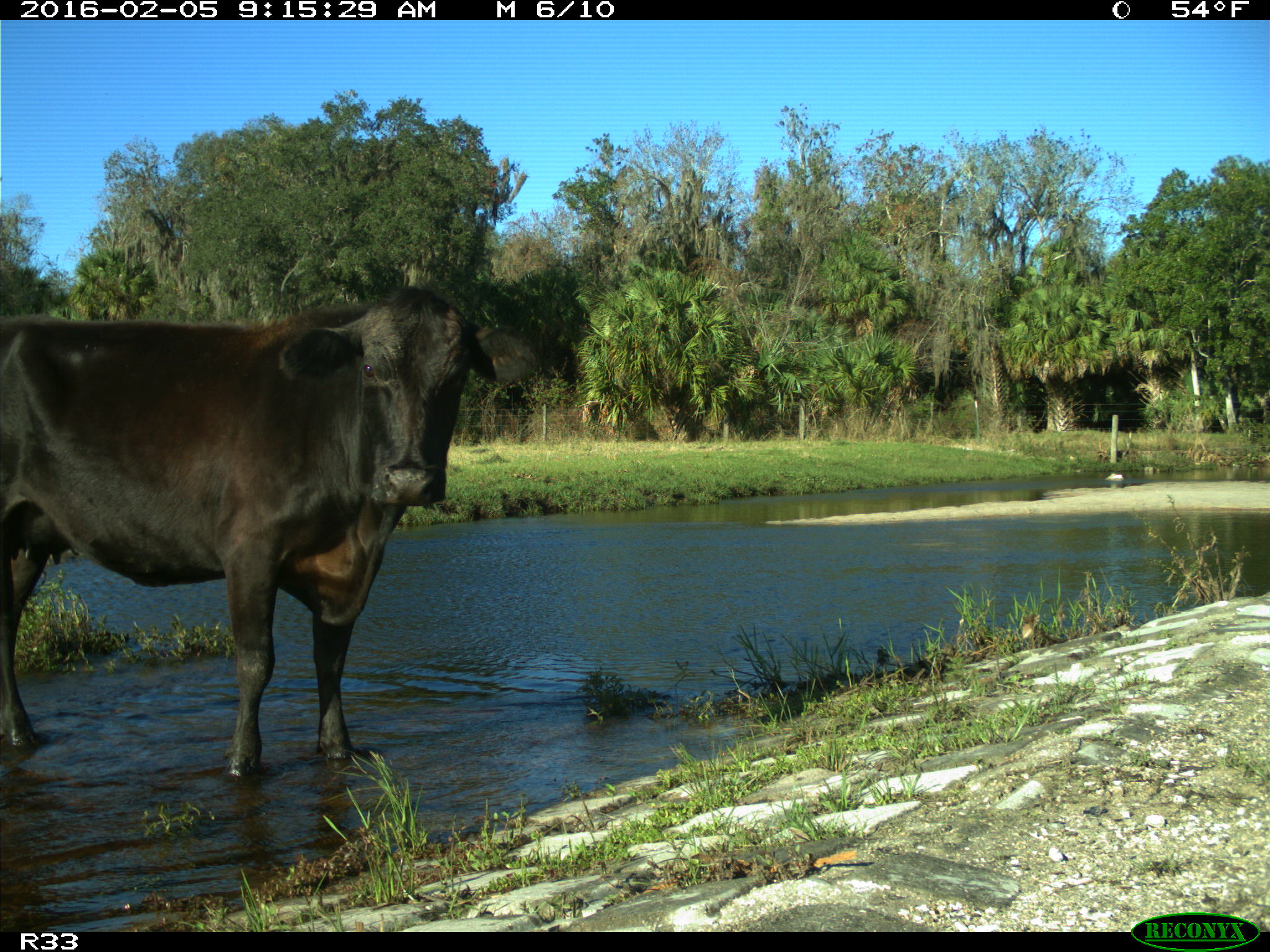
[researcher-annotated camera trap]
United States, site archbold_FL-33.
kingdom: Animalia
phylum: Chordata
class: Mammalia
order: Artiodactyla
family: Bovidae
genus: Bos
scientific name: Bos taurus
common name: domestic cow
Bos taurus (domestic cow).